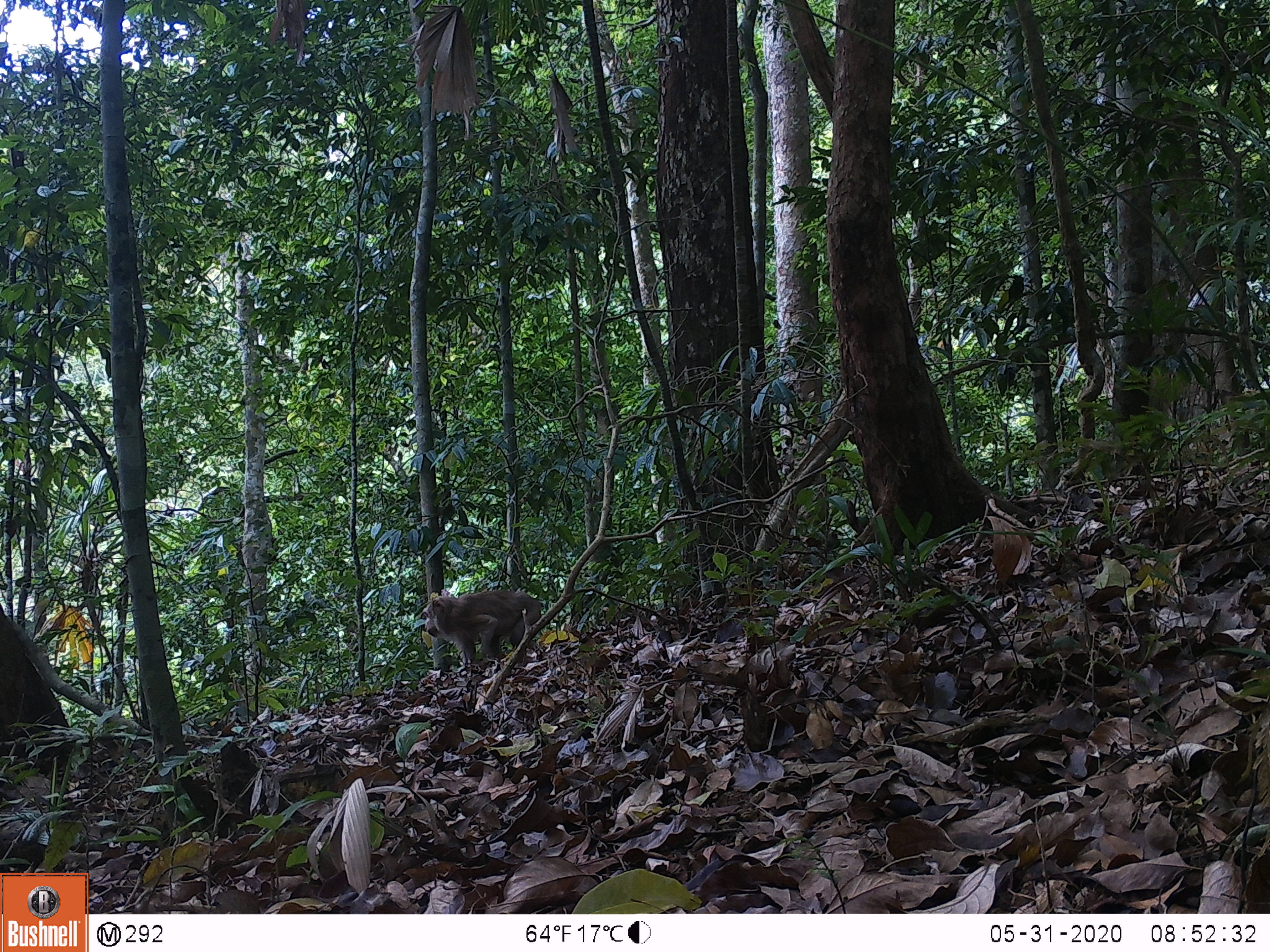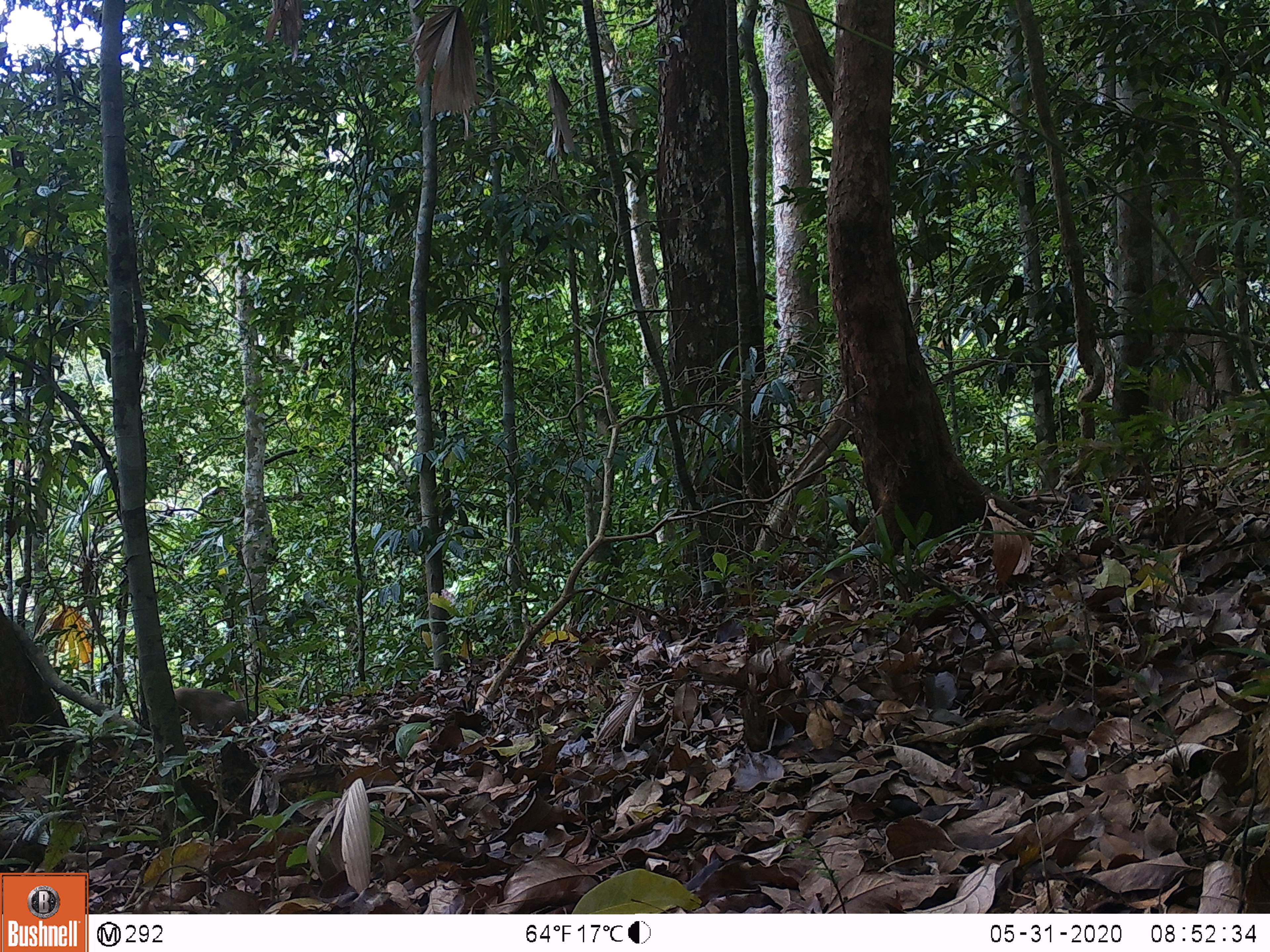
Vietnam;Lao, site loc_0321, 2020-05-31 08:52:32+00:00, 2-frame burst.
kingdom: Animalia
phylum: Chordata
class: Mammalia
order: Primates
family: Cercopithecidae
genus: Macaca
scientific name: Macaca nemestrina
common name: pig-tailed macaque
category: pig tailed macaque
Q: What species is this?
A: Pig tailed macaque (pig-tailed macaque) (Macaca nemestrina).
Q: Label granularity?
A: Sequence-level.